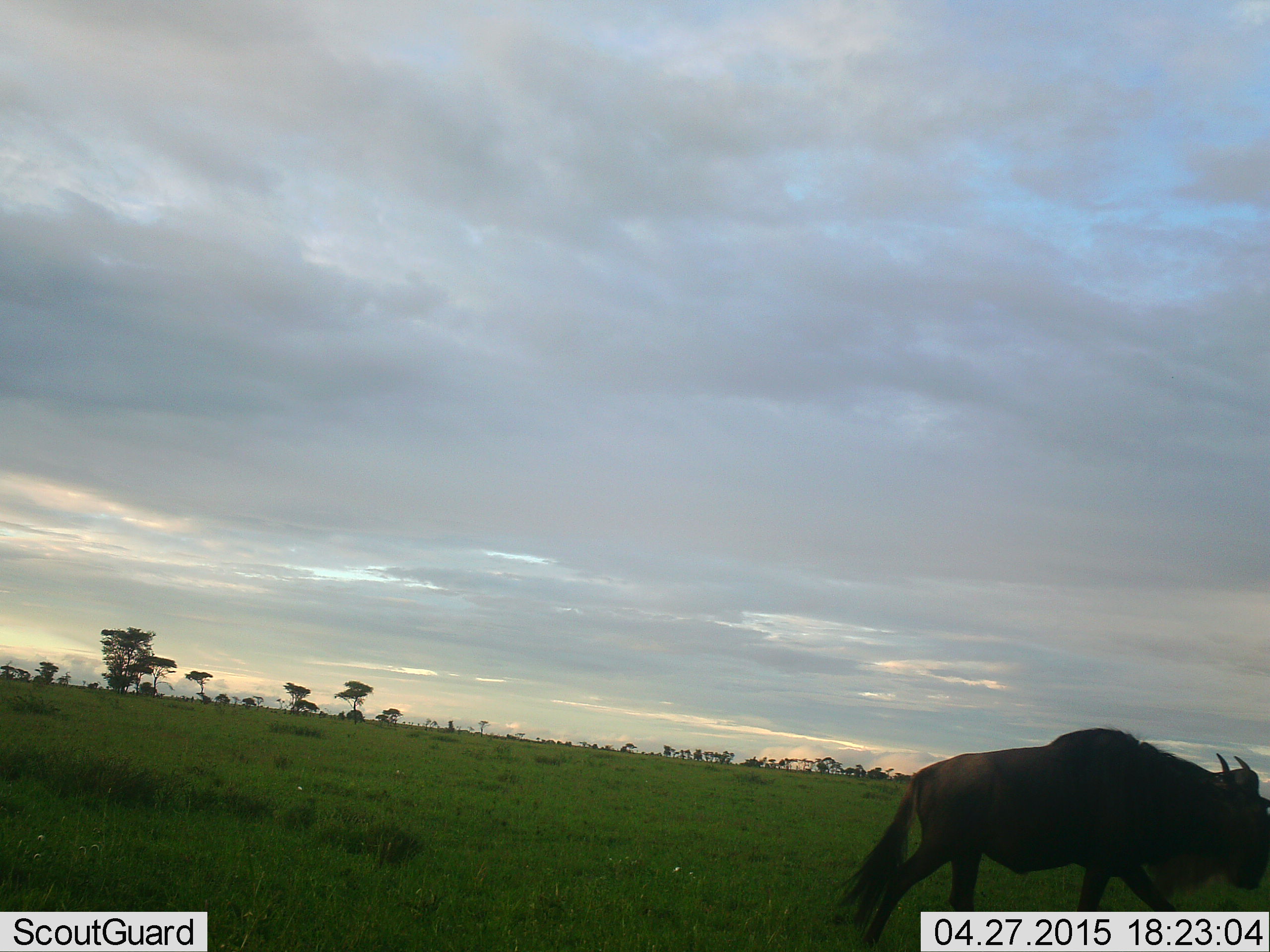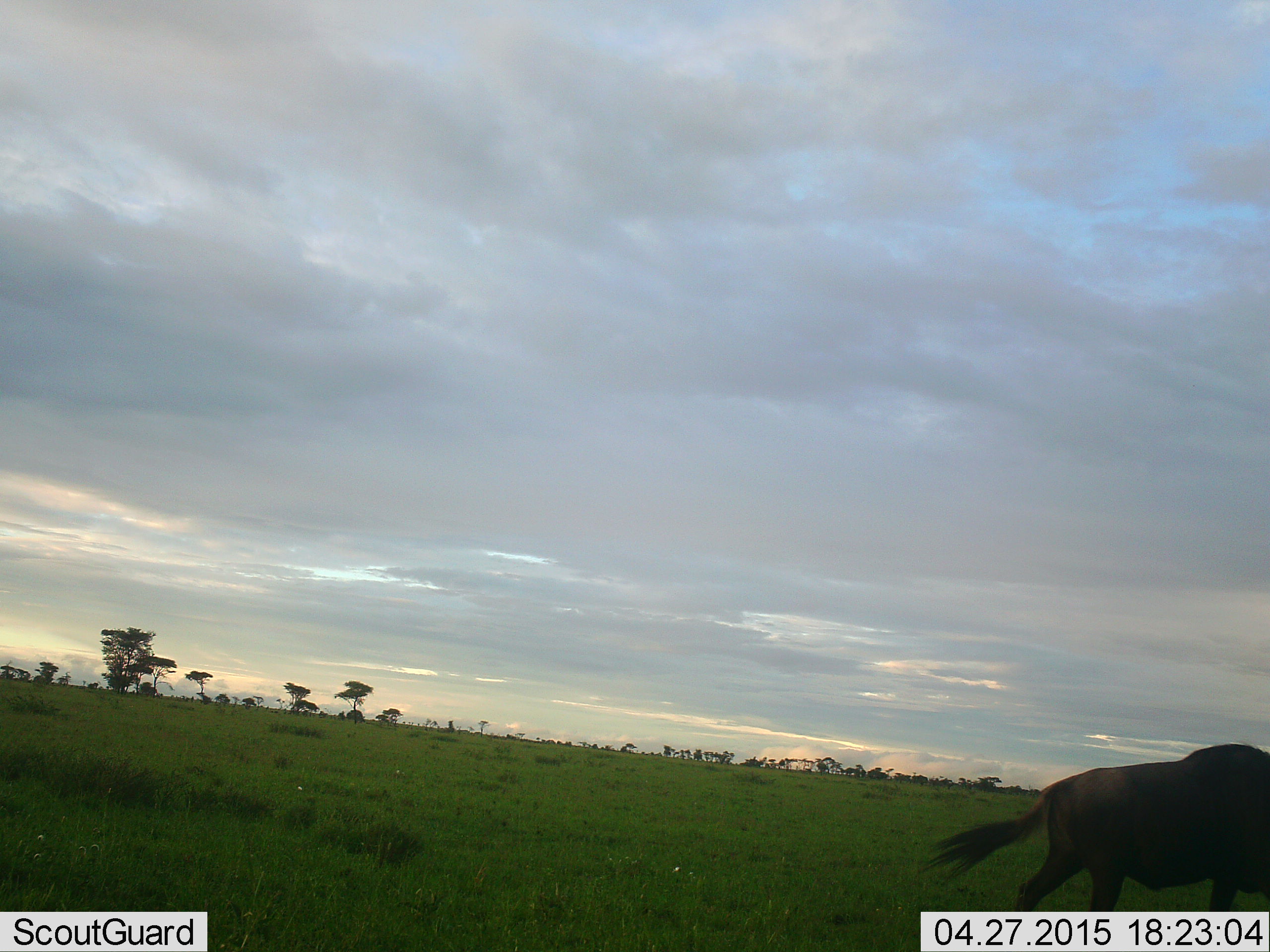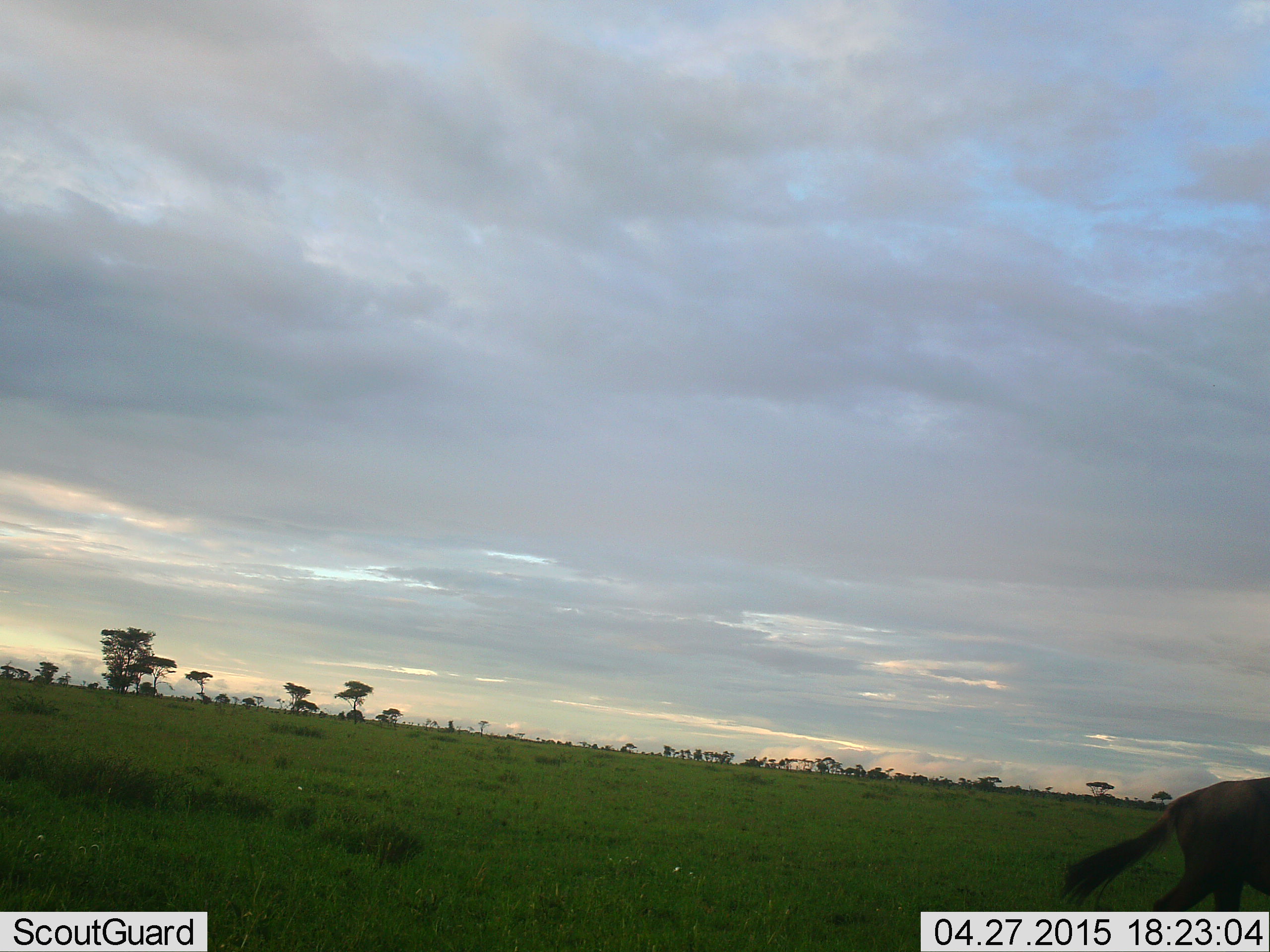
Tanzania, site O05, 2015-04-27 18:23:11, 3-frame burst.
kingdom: Animalia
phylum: Chordata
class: Mammalia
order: Artiodactyla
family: Bovidae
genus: Connochaetes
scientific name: Connochaetes taurinus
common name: blue wildebeest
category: wildebeest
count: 1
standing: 0%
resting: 0%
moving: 100%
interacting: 0%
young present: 0%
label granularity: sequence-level